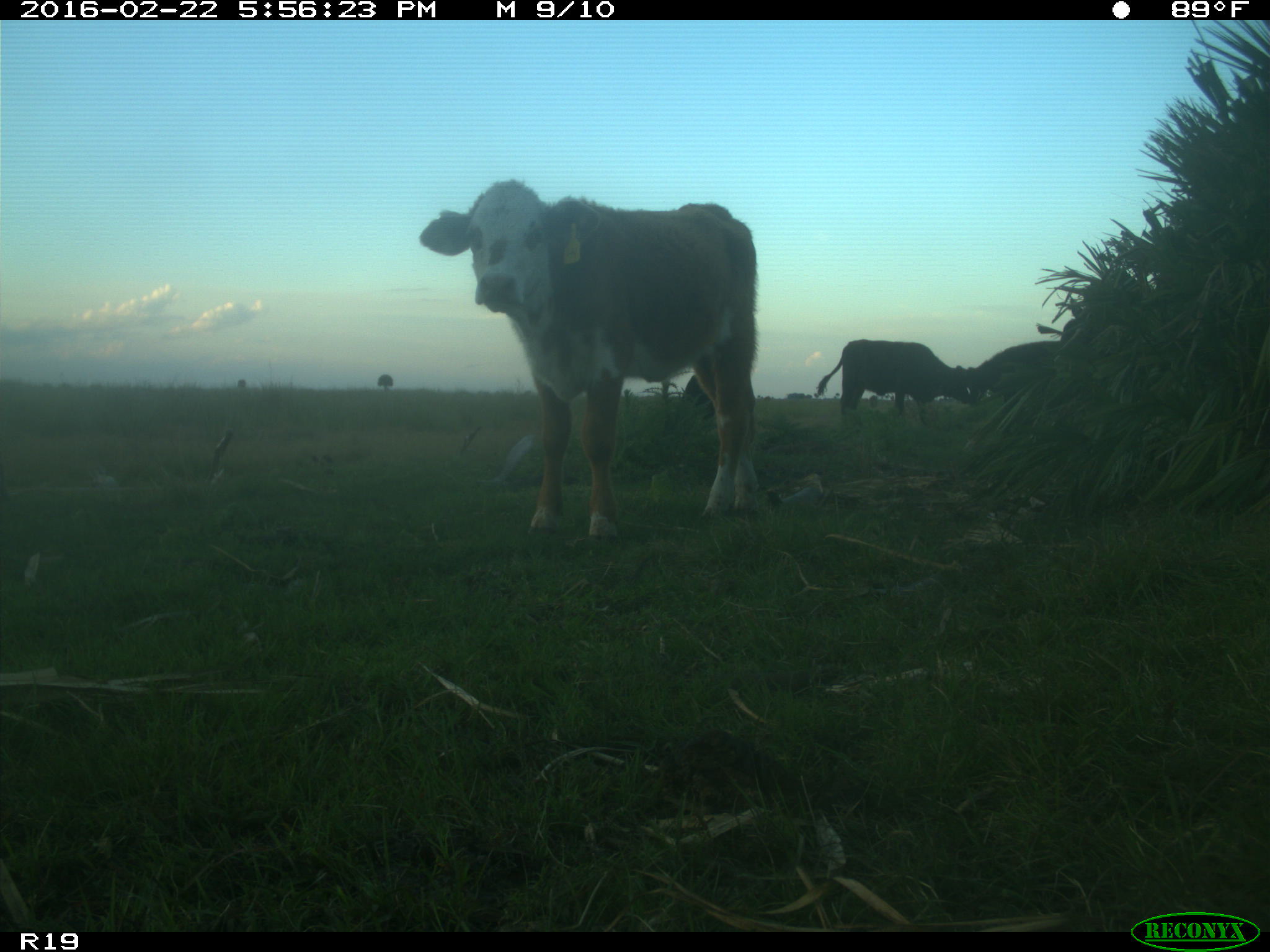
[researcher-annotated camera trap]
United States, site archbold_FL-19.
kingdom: Animalia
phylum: Chordata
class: Mammalia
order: Artiodactyla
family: Bovidae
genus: Bos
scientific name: Bos taurus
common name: domestic cow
Bos taurus (domestic cow).